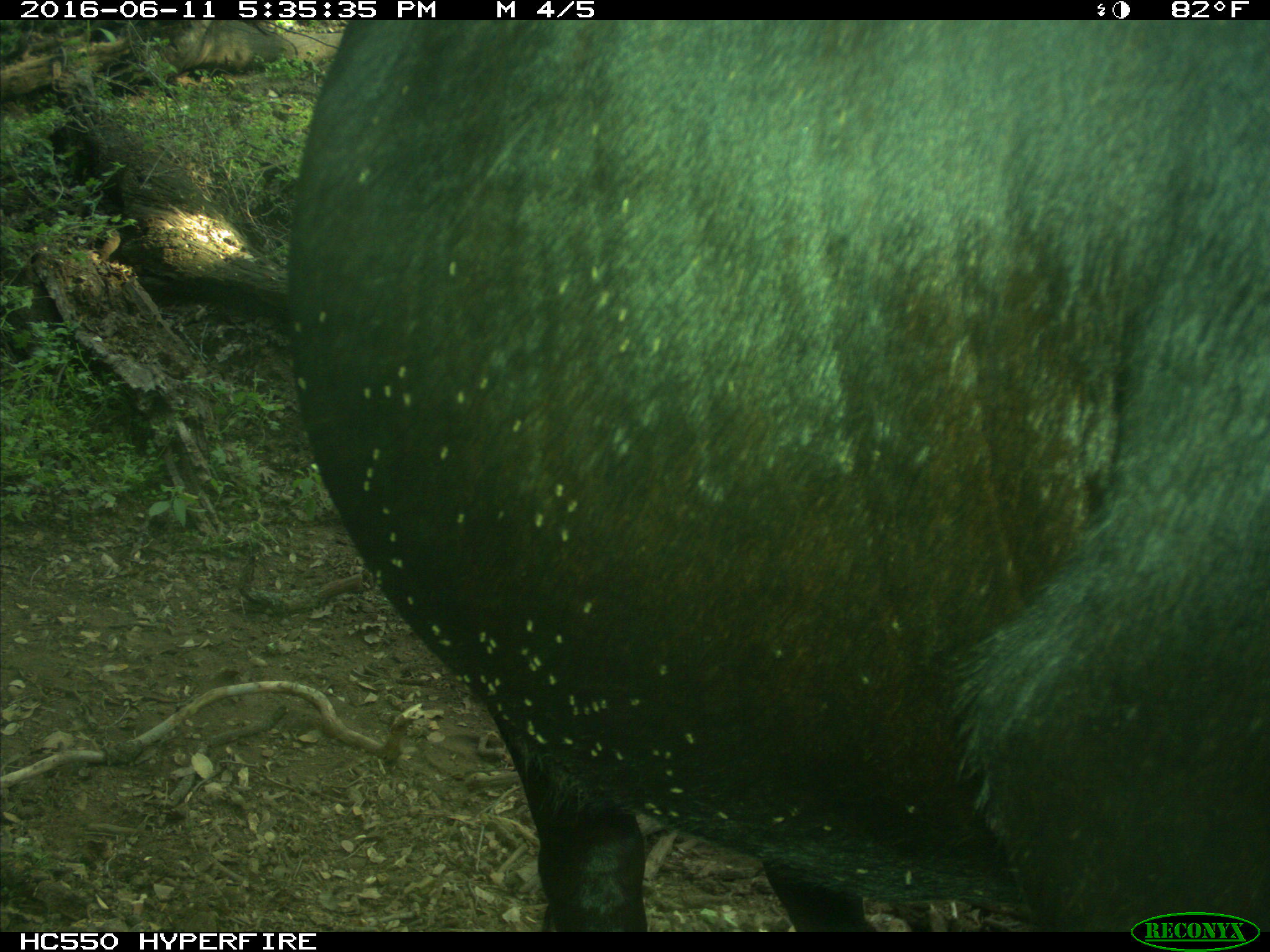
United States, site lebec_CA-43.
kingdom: Animalia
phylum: Chordata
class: Mammalia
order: Artiodactyla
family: Bovidae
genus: Bos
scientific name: Bos taurus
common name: domestic cow